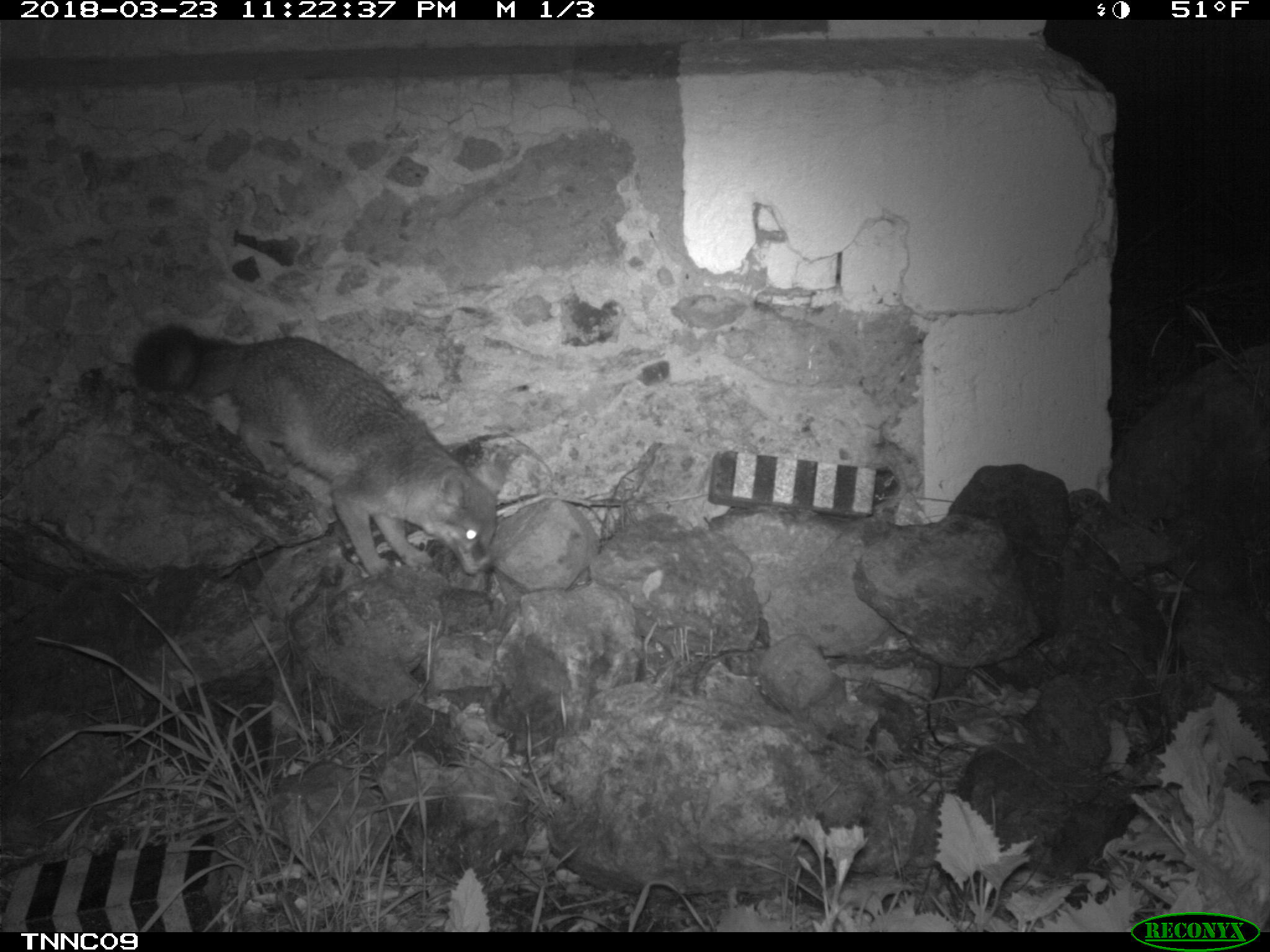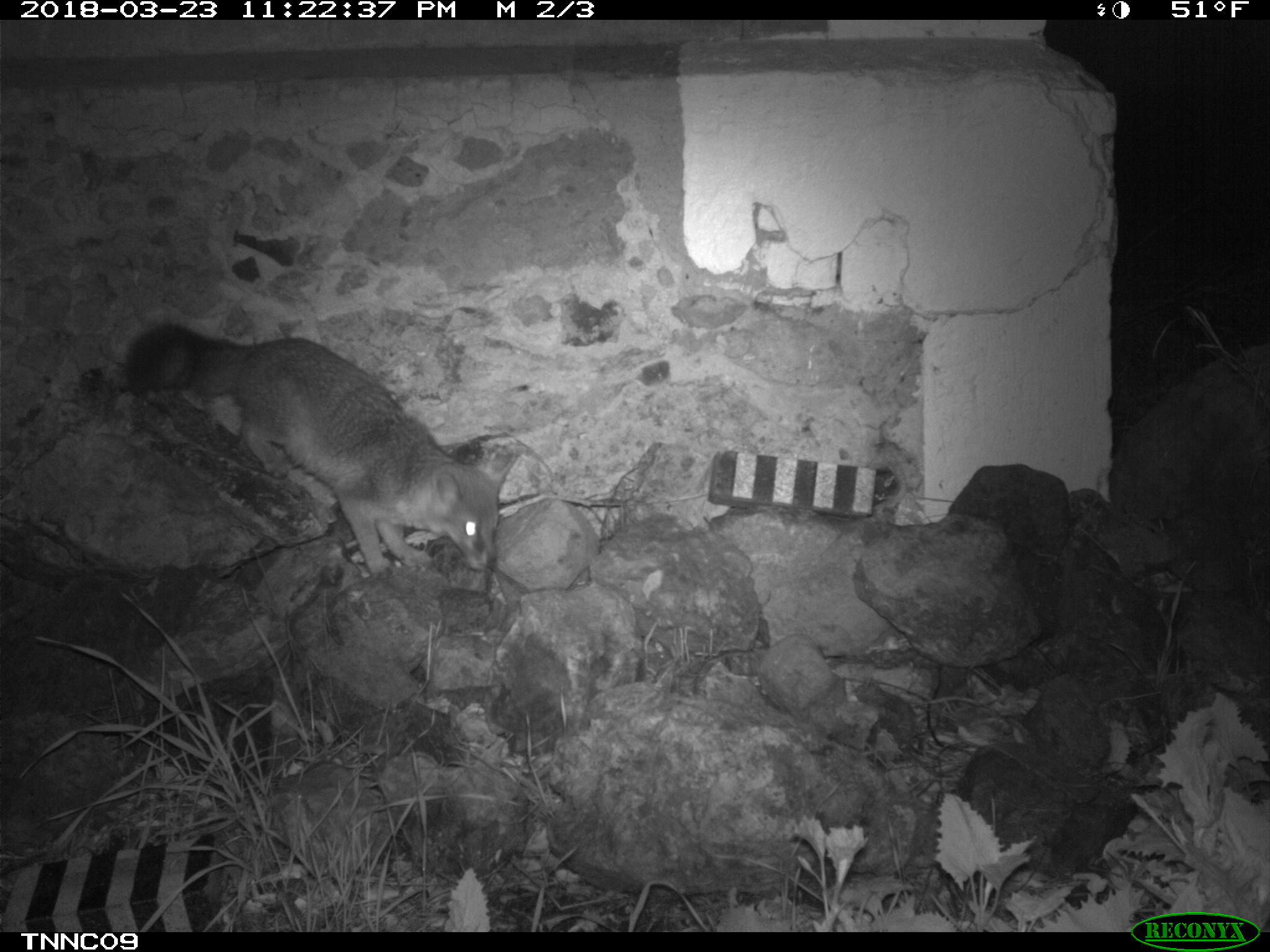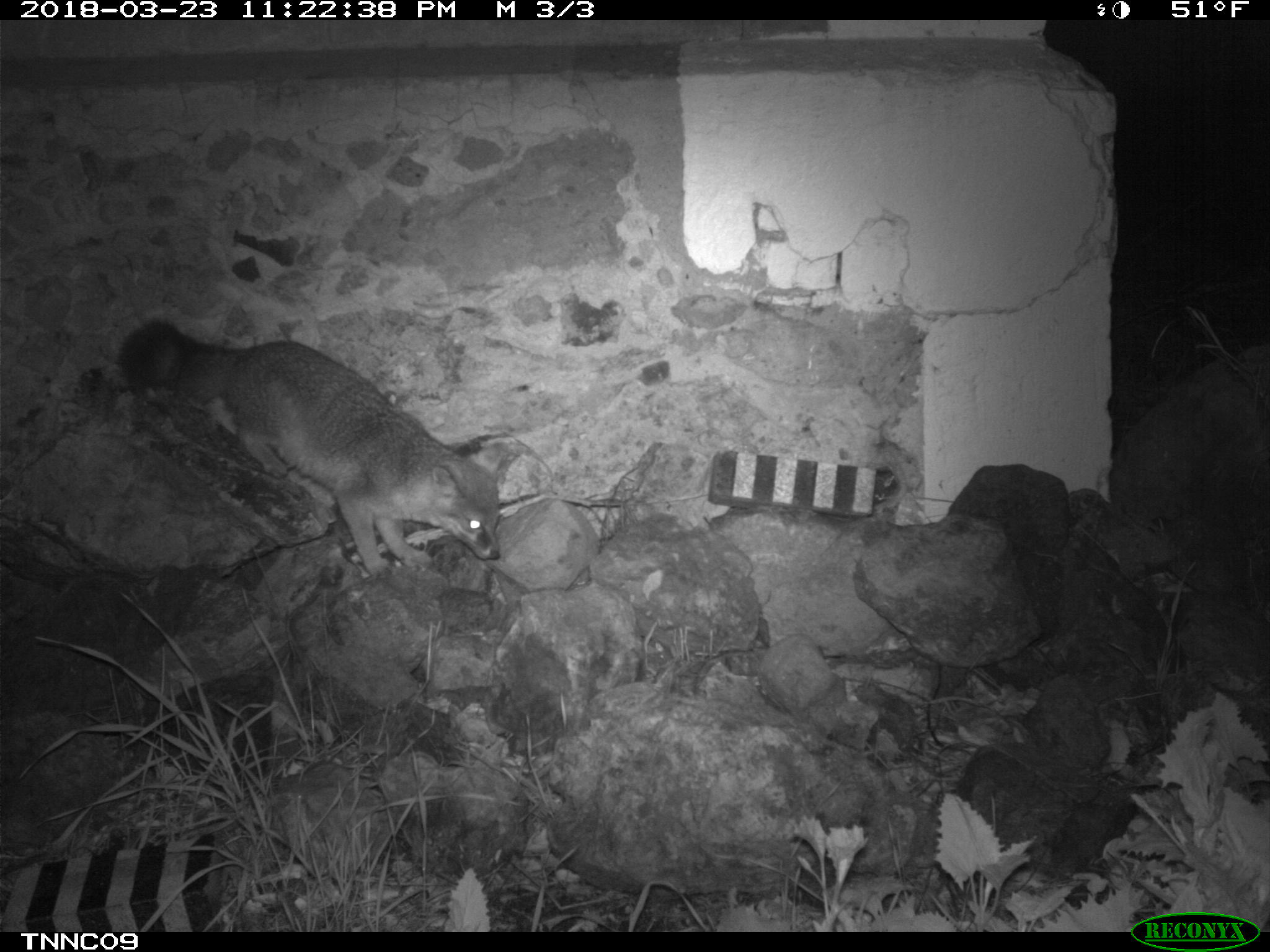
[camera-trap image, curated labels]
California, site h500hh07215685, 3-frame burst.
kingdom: Animalia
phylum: Chordata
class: Mammalia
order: Carnivora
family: Canidae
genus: Urocyon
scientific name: Urocyon littoralis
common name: island fox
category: fox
Fox (island fox) (Urocyon littoralis).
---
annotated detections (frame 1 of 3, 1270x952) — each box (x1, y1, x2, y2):
fox: (130, 322, 499, 576)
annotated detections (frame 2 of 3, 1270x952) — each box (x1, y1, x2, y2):
fox: (123, 322, 516, 579)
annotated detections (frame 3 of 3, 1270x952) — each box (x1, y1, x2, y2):
fox: (118, 318, 508, 577)